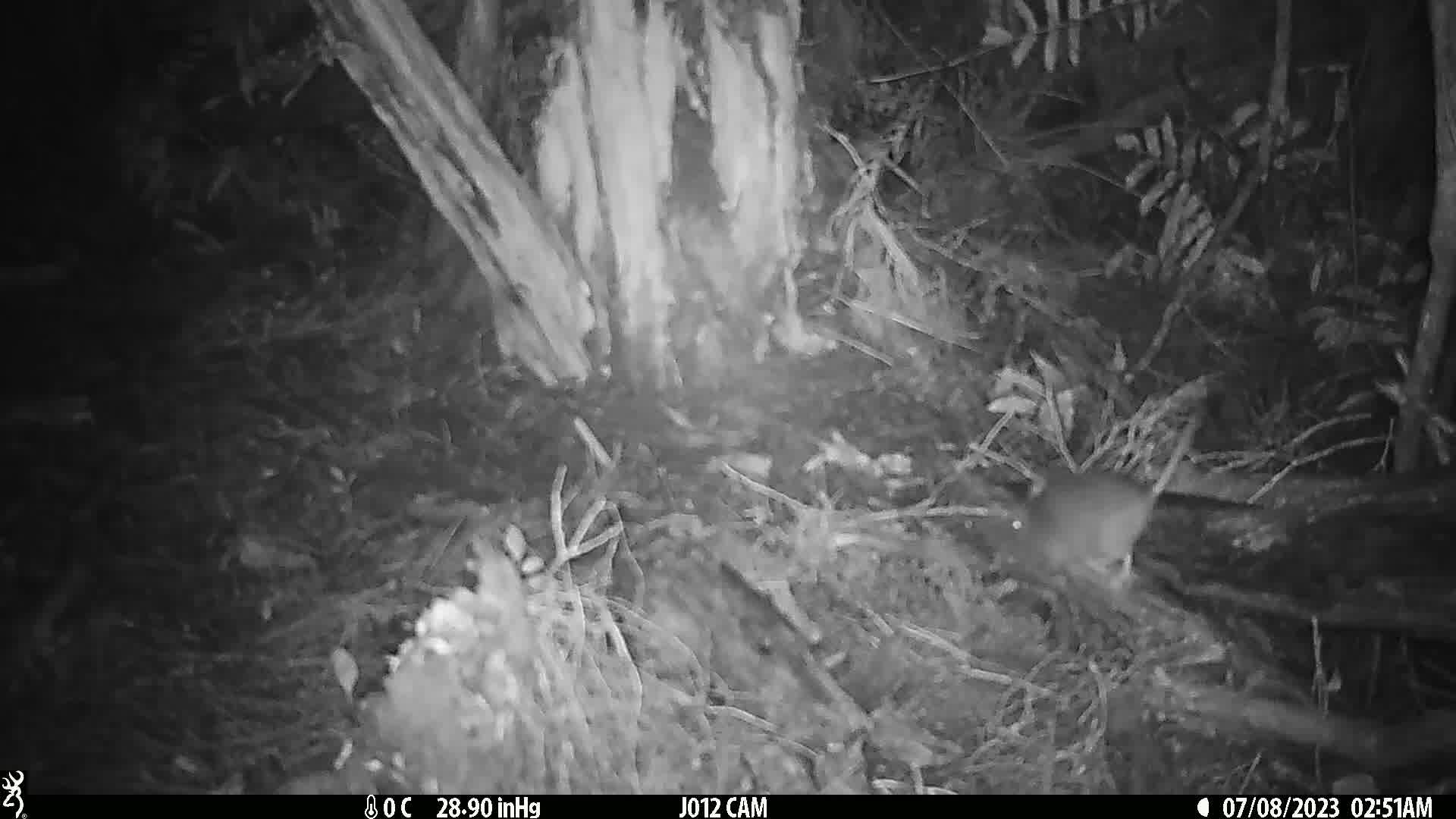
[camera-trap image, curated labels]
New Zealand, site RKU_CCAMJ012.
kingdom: Animalia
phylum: Chordata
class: Mammalia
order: Rodentia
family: Muridae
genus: Rattus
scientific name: Rattus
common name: rat